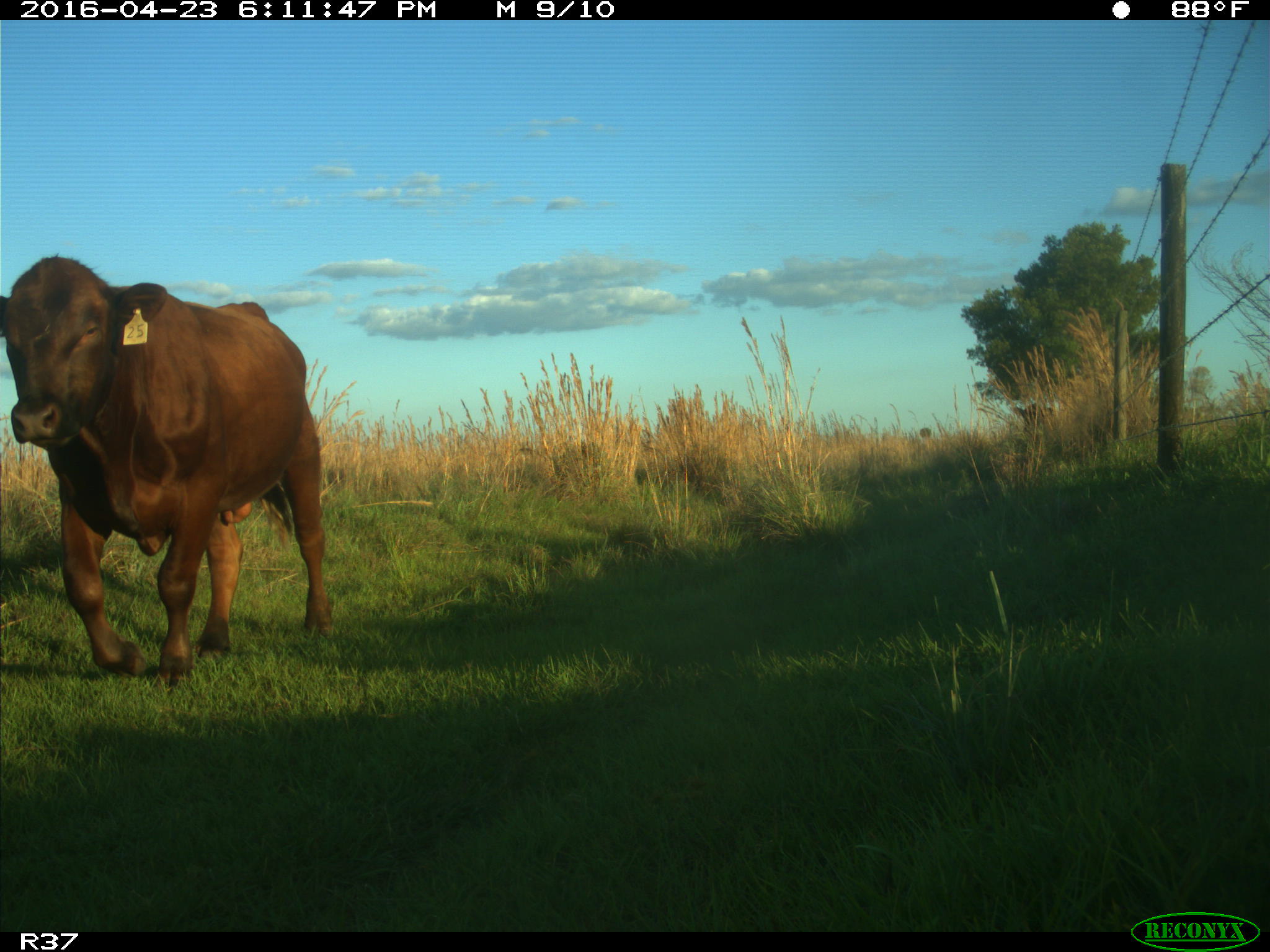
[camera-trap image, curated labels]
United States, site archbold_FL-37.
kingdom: Animalia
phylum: Chordata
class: Mammalia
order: Artiodactyla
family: Bovidae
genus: Bos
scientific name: Bos taurus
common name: domestic cow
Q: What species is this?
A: Bos taurus (domestic cow).